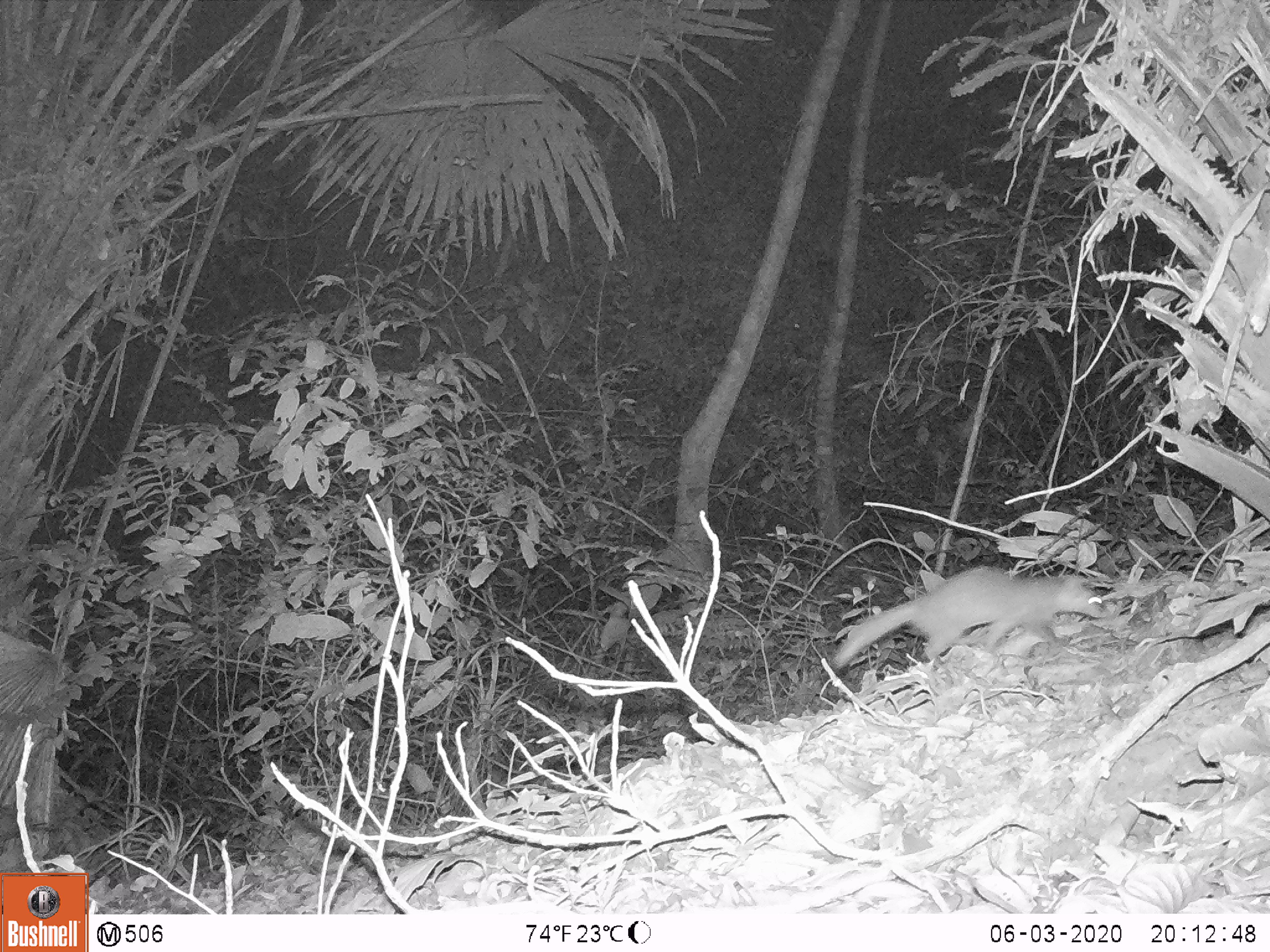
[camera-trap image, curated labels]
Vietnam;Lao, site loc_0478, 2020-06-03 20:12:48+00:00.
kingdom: Animalia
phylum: Chordata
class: Mammalia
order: Carnivora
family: Mustelidae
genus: Melogale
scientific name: Melogale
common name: ferret badger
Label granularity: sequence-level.